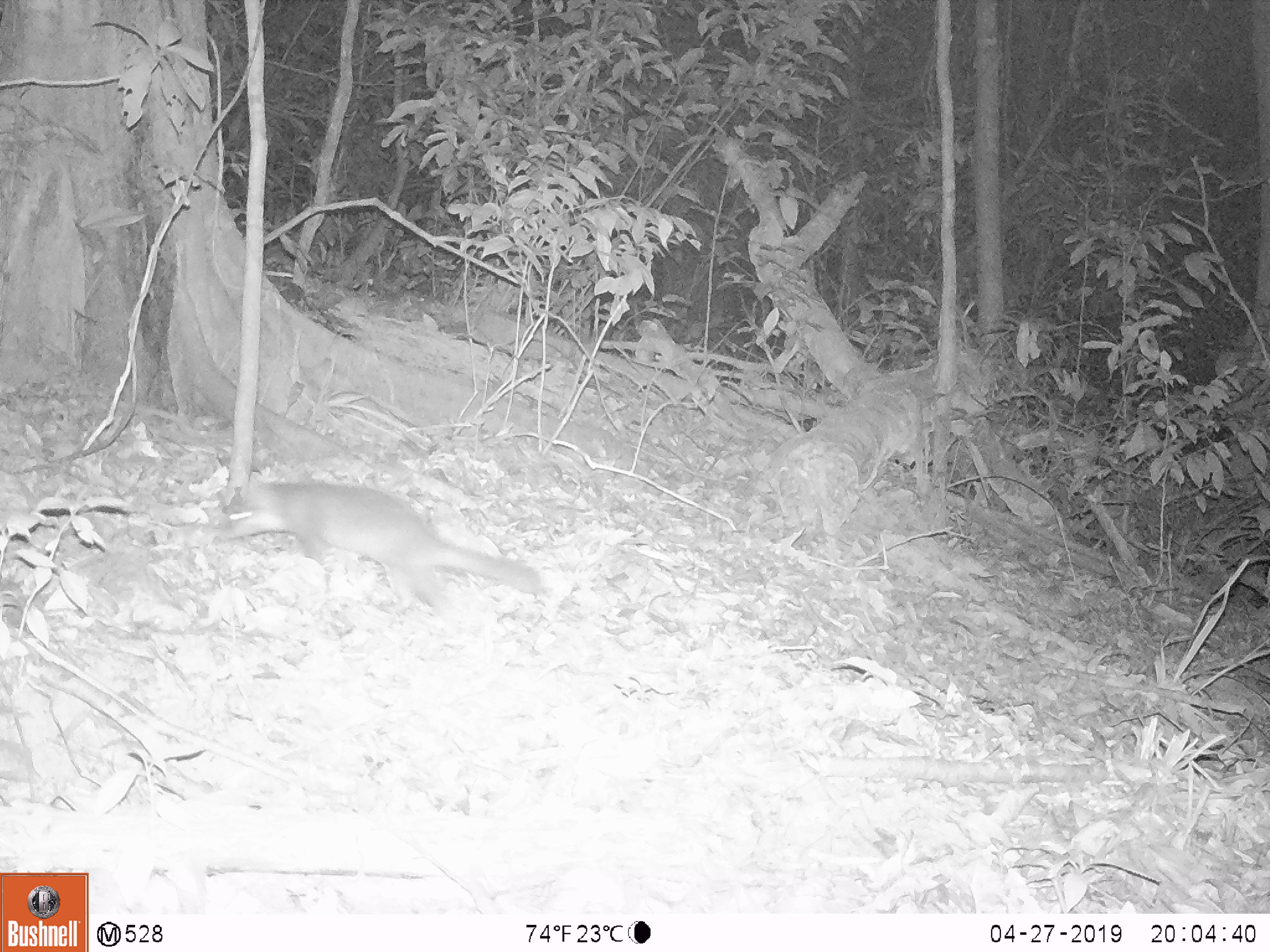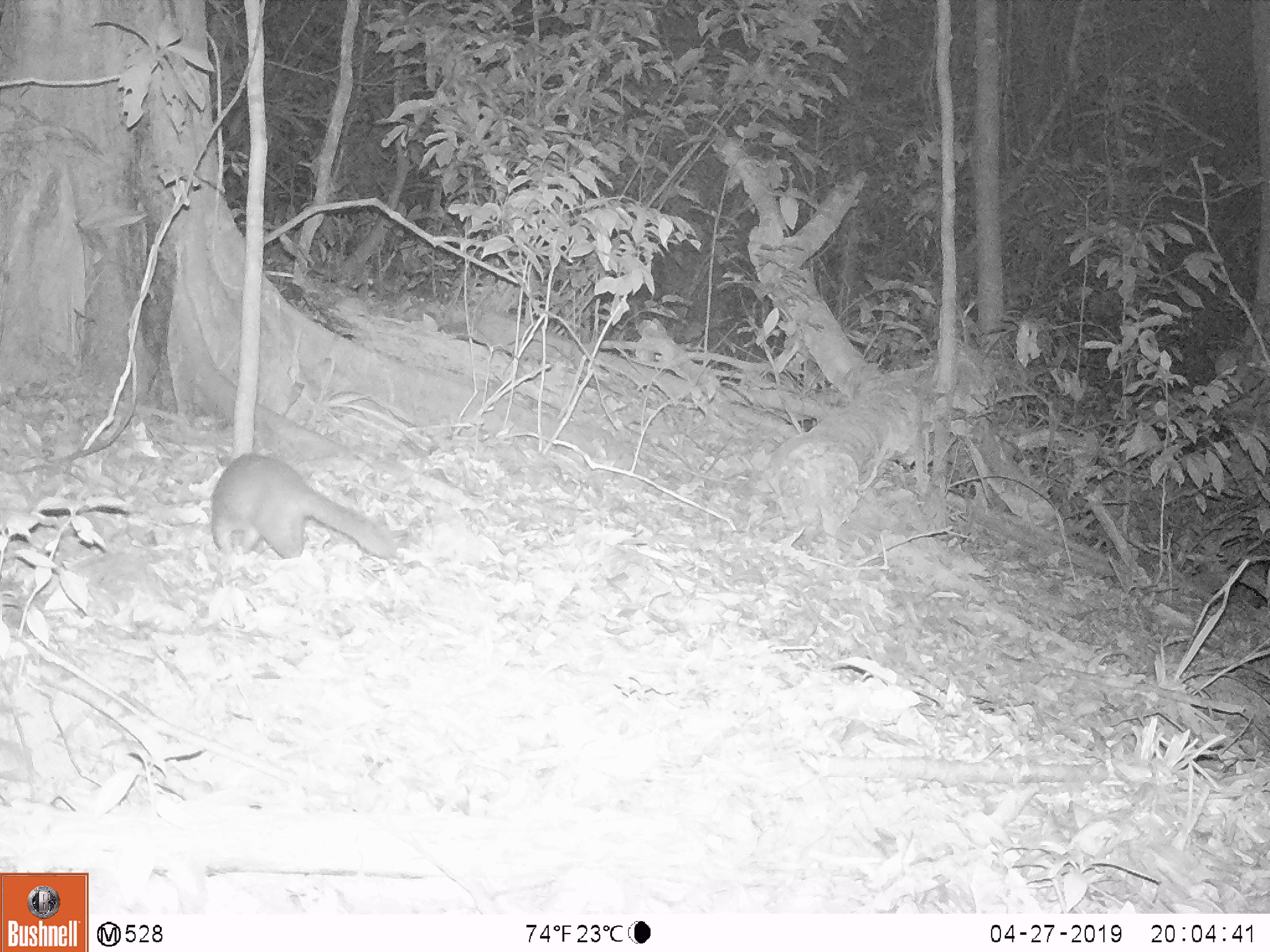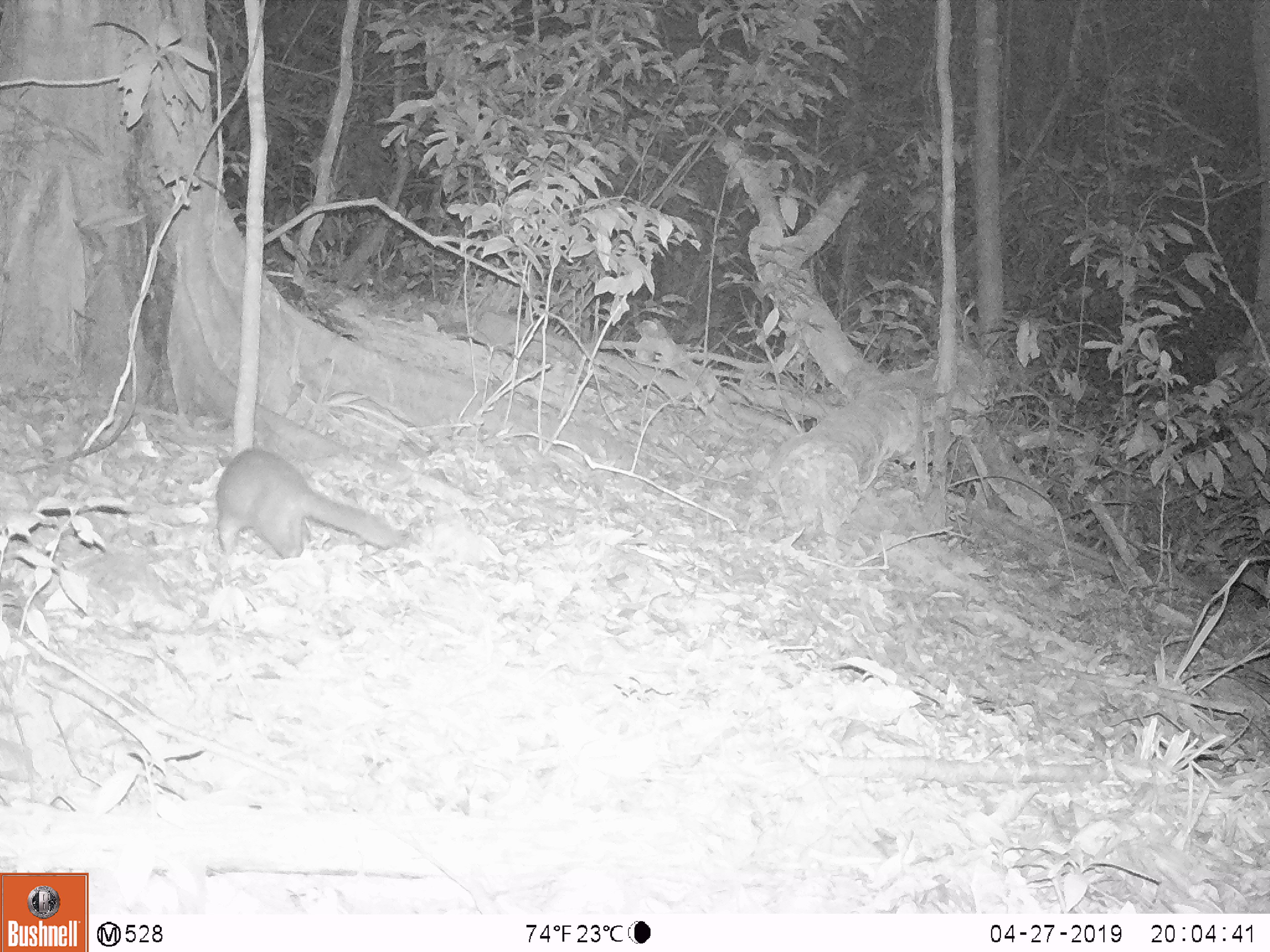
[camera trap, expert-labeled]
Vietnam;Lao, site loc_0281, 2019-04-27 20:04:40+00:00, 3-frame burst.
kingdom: Animalia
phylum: Chordata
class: Mammalia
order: Carnivora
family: Mustelidae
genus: Melogale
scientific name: Melogale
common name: ferret badger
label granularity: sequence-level